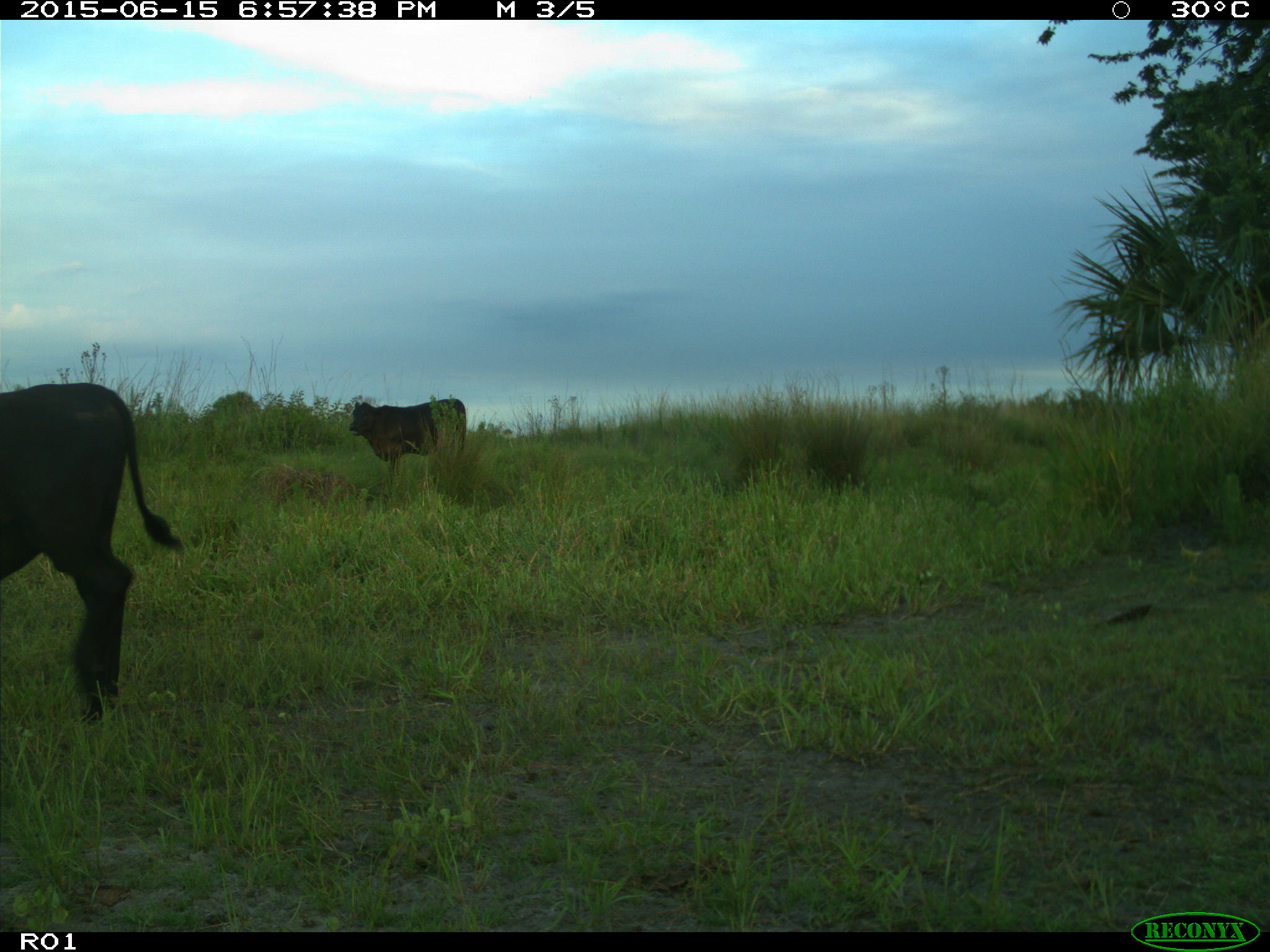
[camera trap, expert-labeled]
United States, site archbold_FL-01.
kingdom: Animalia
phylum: Chordata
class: Mammalia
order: Artiodactyla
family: Bovidae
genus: Bos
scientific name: Bos taurus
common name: domestic cow